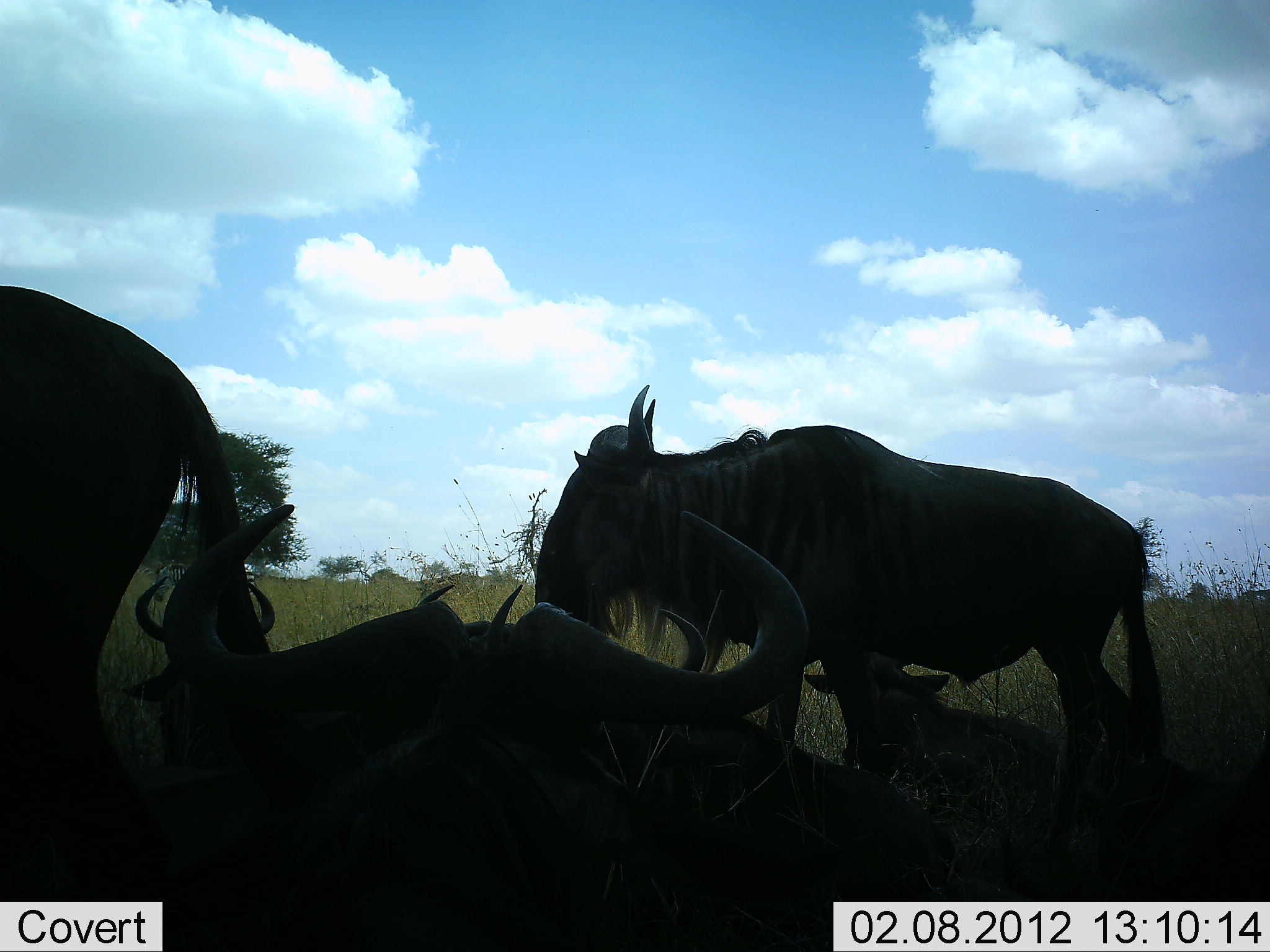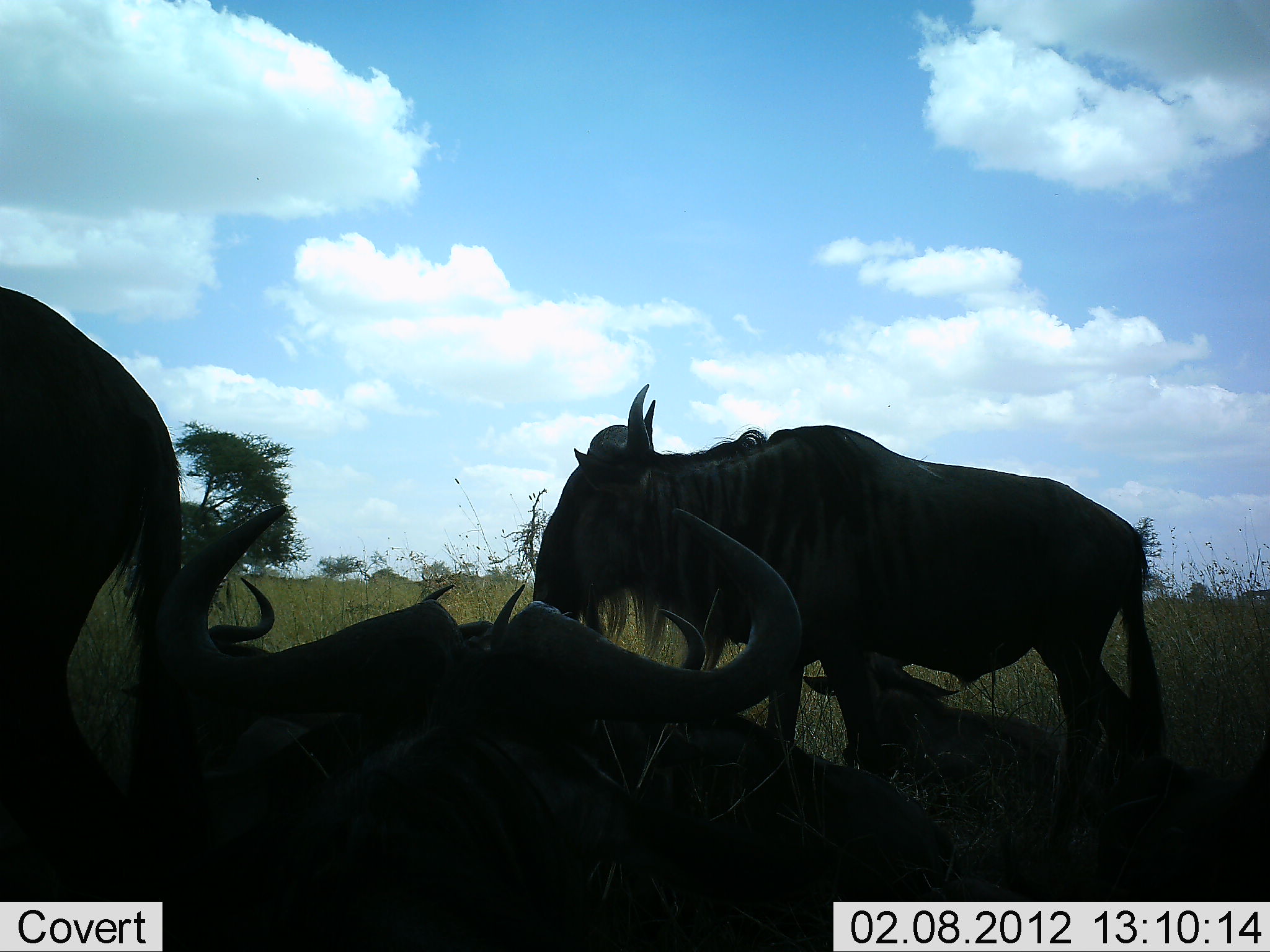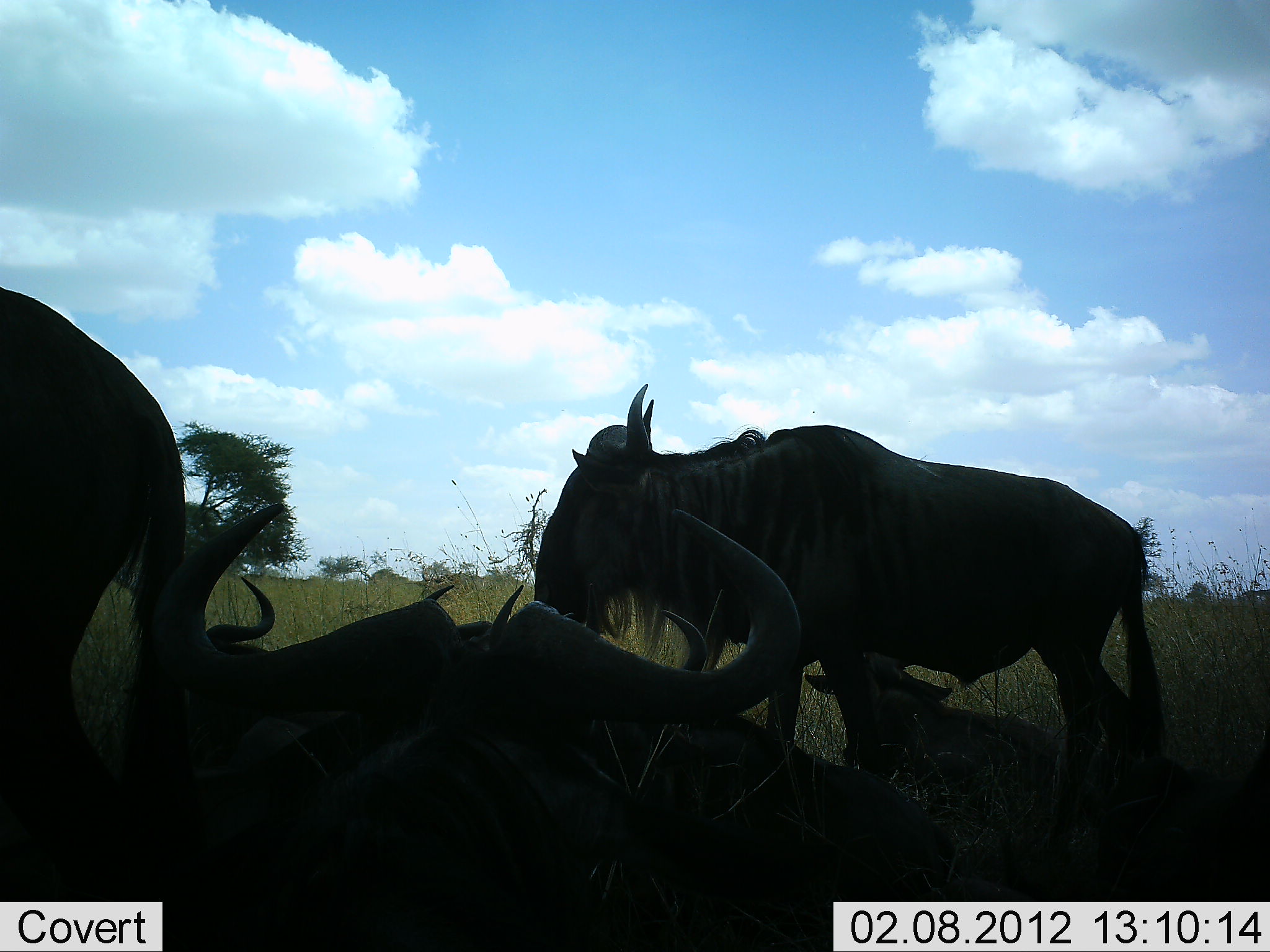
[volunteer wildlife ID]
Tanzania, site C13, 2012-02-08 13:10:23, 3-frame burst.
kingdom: Animalia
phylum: Chordata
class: Mammalia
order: Artiodactyla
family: Bovidae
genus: Connochaetes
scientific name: Connochaetes taurinus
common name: blue wildebeest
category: wildebeest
Wildebeest (blue wildebeest) (Connochaetes taurinus), count 6. Behavior (volunteer vote fractions): standing 73%, resting 100%, moving 0%, interacting 7%. Young present (vote fraction): 73%. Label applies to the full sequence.